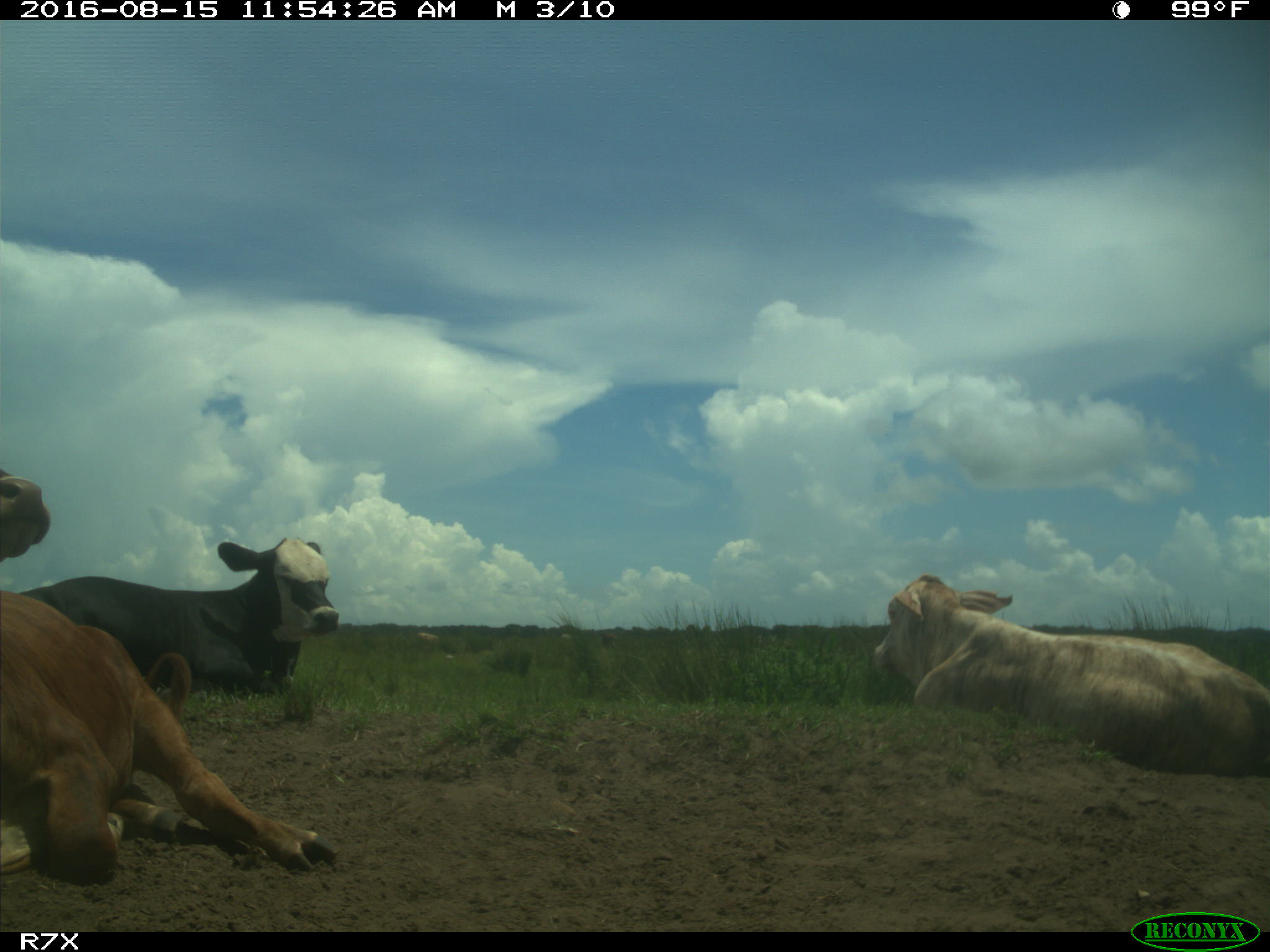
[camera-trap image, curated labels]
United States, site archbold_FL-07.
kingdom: Animalia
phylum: Chordata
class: Mammalia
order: Artiodactyla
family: Bovidae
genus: Bos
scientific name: Bos taurus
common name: domestic cow